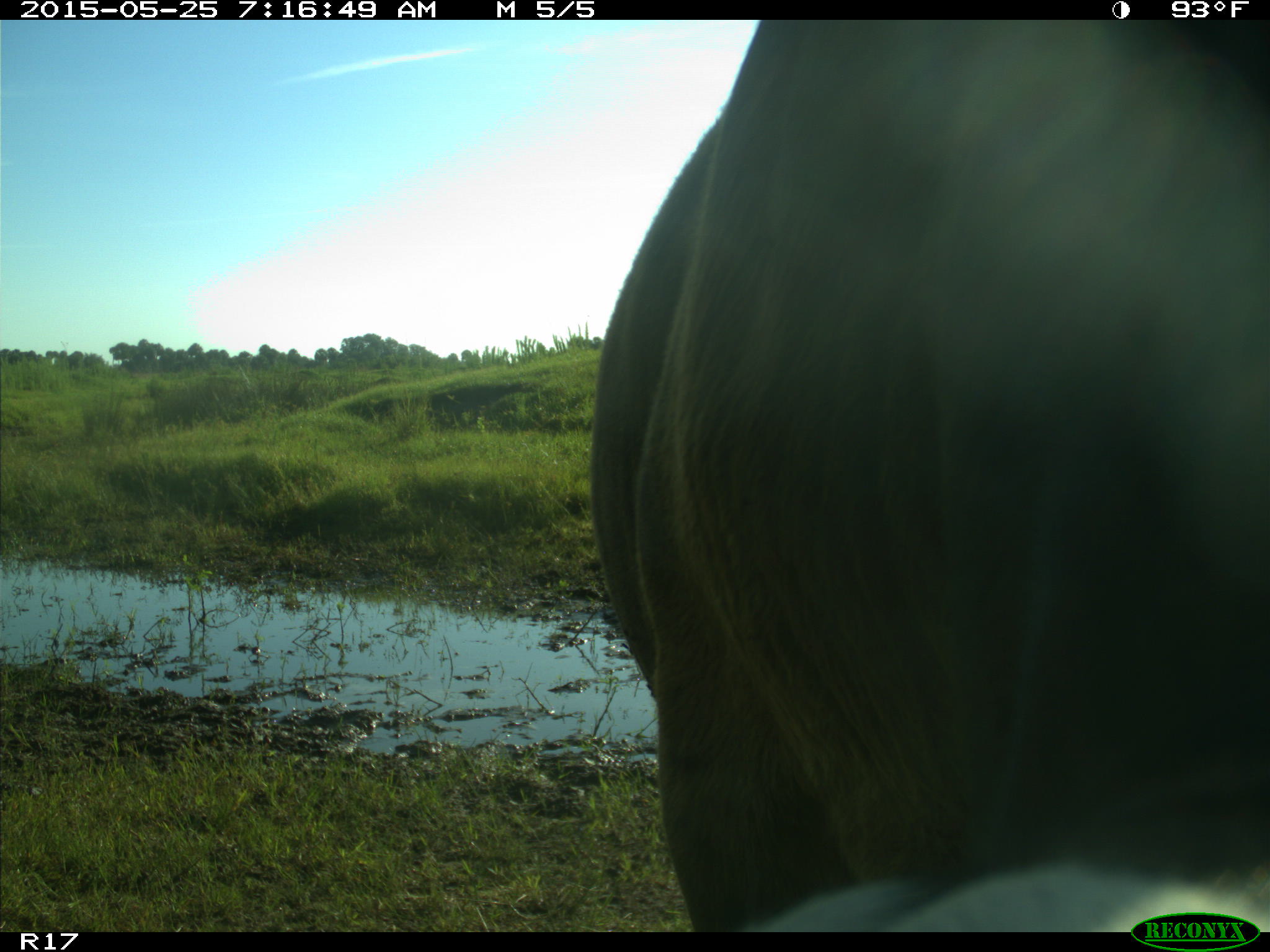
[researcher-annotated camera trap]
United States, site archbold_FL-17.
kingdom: Animalia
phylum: Chordata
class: Mammalia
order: Artiodactyla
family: Bovidae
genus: Bos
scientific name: Bos taurus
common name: domestic cow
Bos taurus (domestic cow).